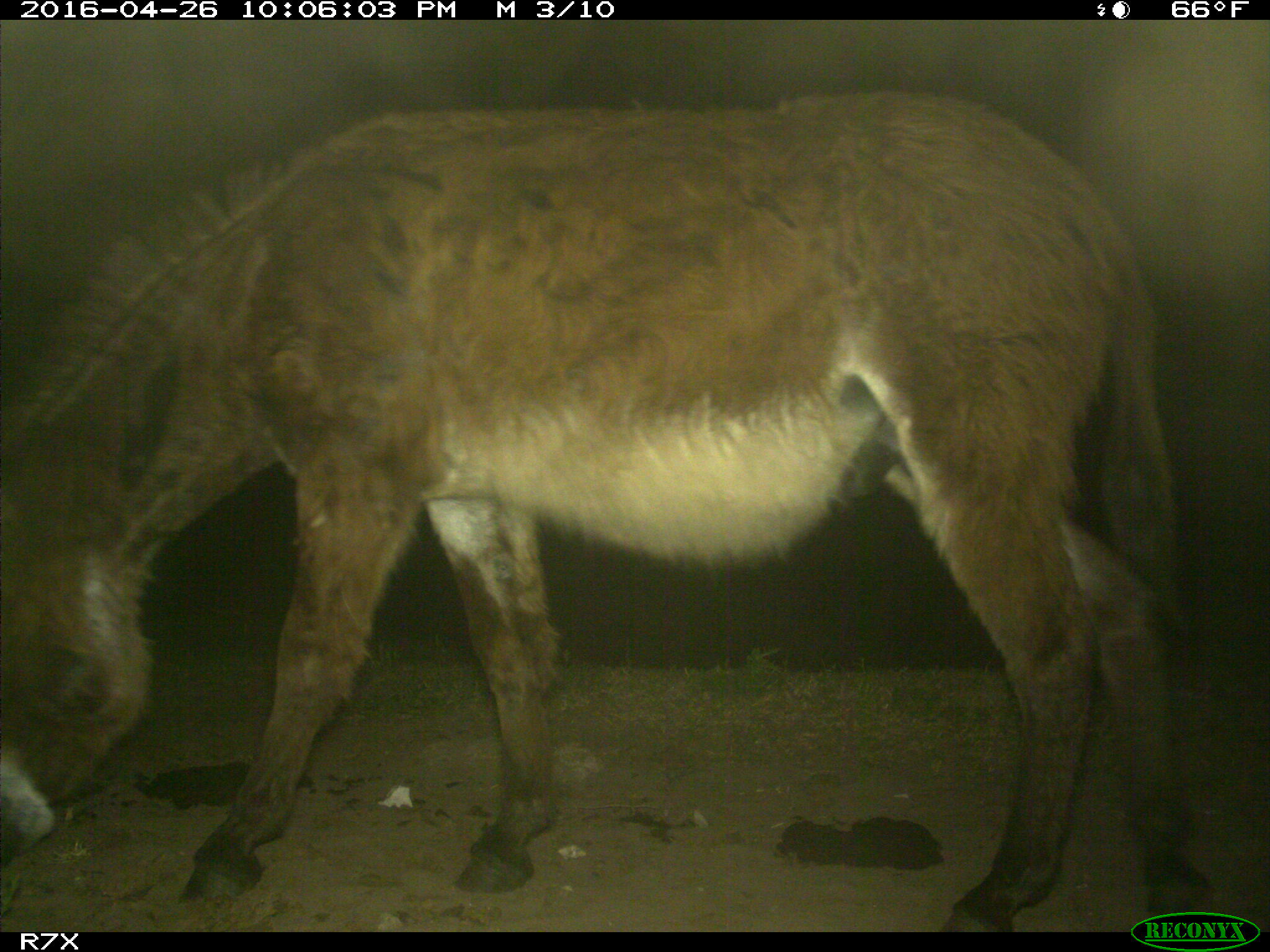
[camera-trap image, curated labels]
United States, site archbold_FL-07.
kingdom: Animalia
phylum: Chordata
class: Mammalia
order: Artiodactyla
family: Bovidae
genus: Bos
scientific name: Bos taurus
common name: domestic cow